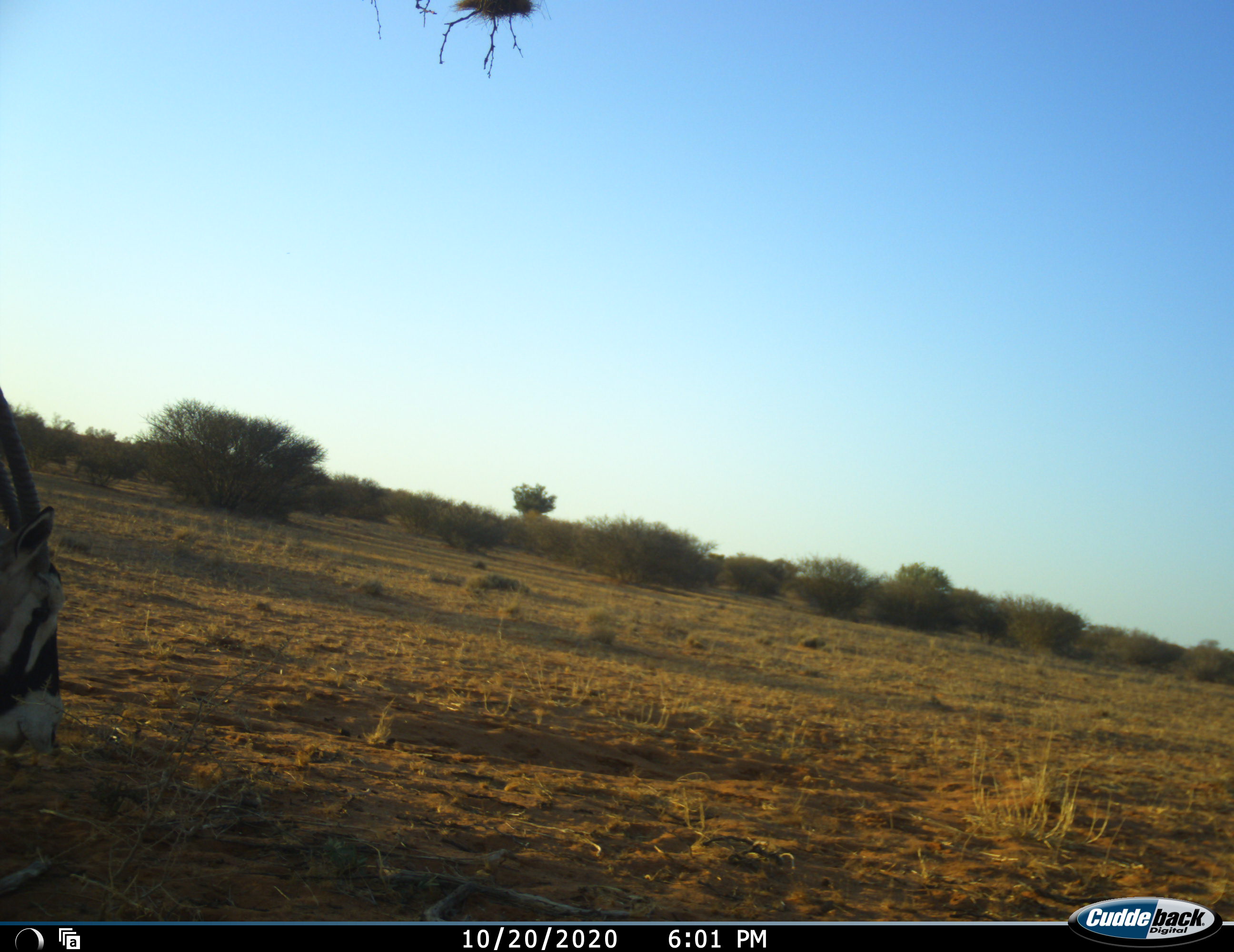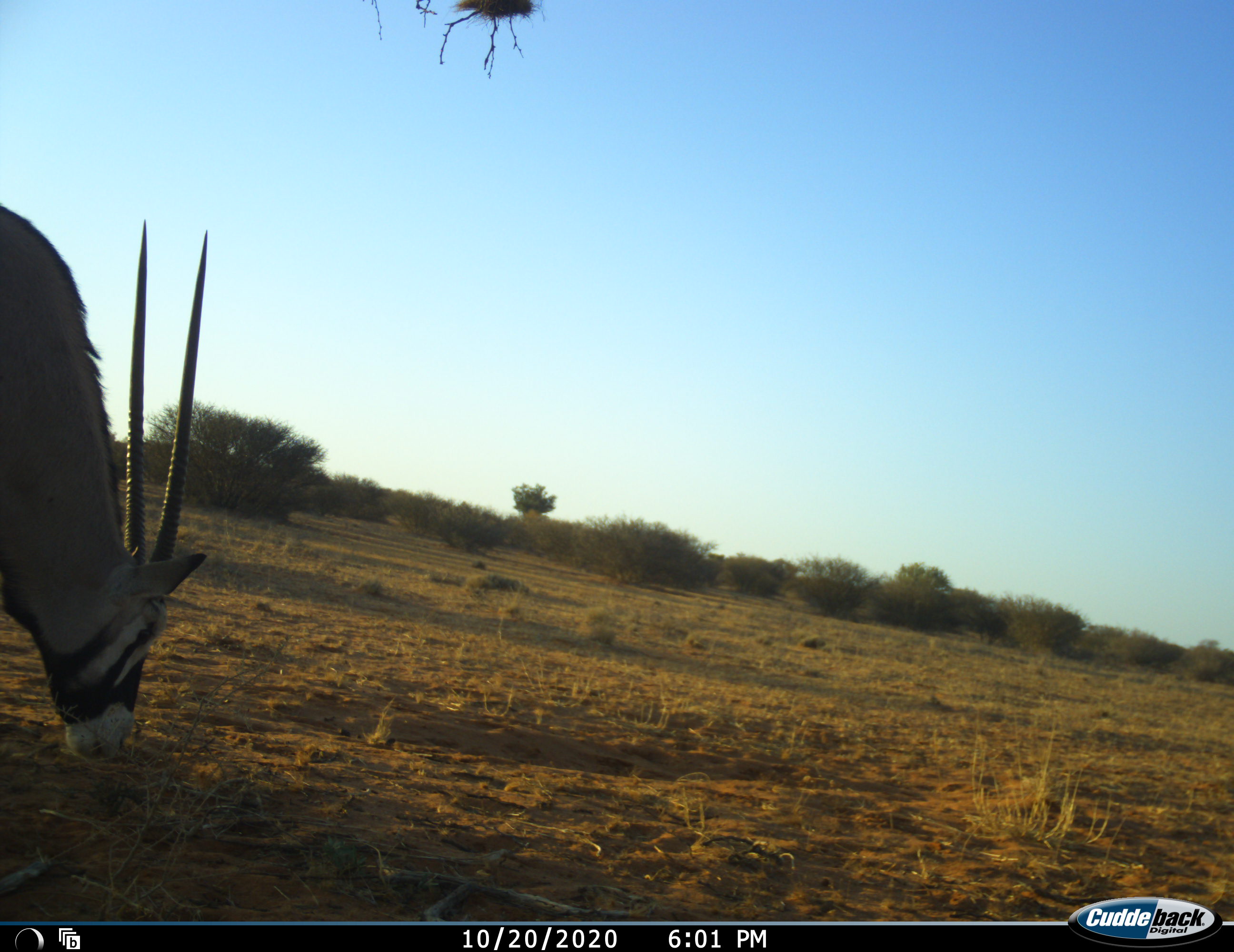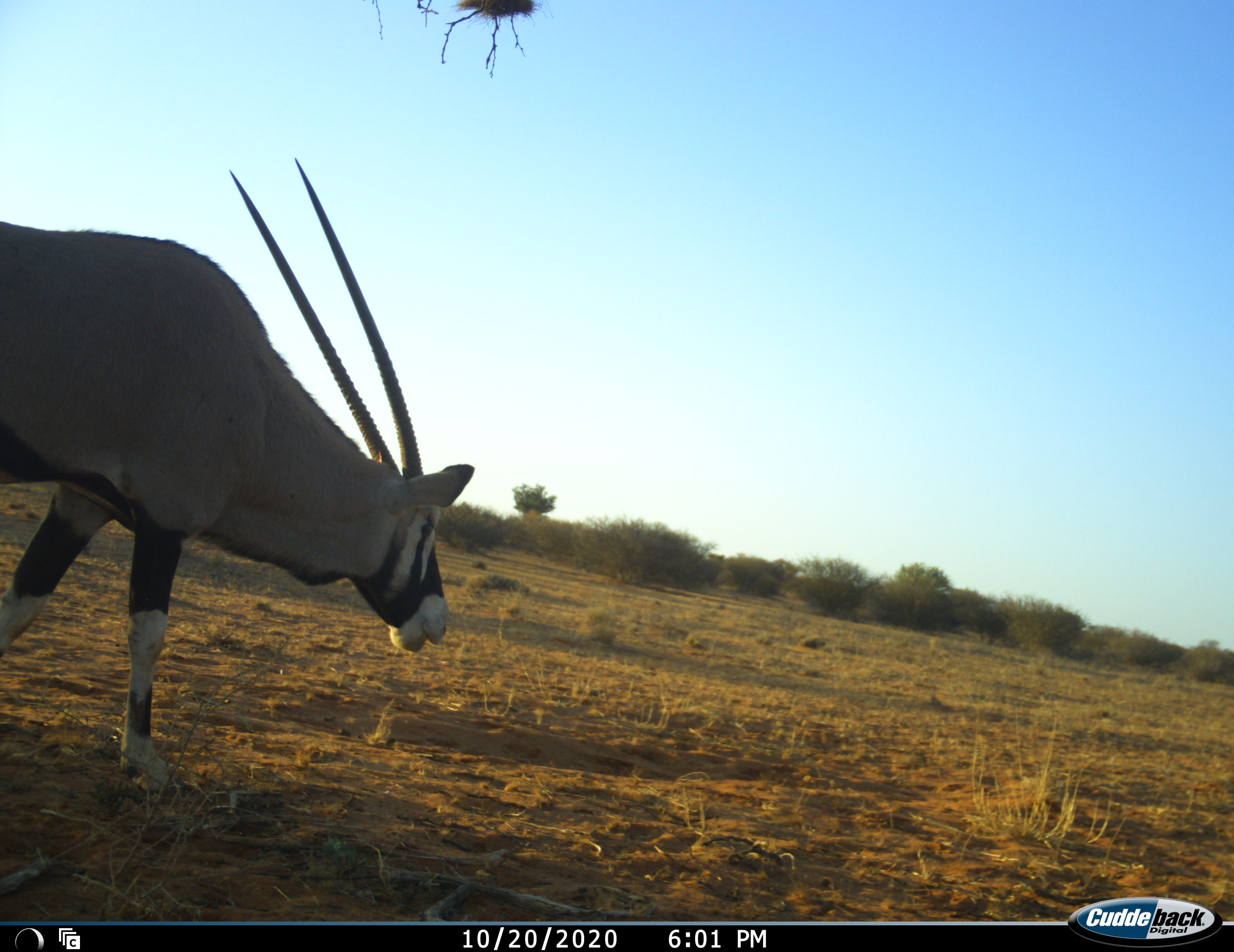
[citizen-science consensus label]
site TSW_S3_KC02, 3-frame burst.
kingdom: Animalia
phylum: Chordata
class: Mammalia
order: Artiodactyla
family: Bovidae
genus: Oryx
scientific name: Oryx gazella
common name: gemsbok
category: oryx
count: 1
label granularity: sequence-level